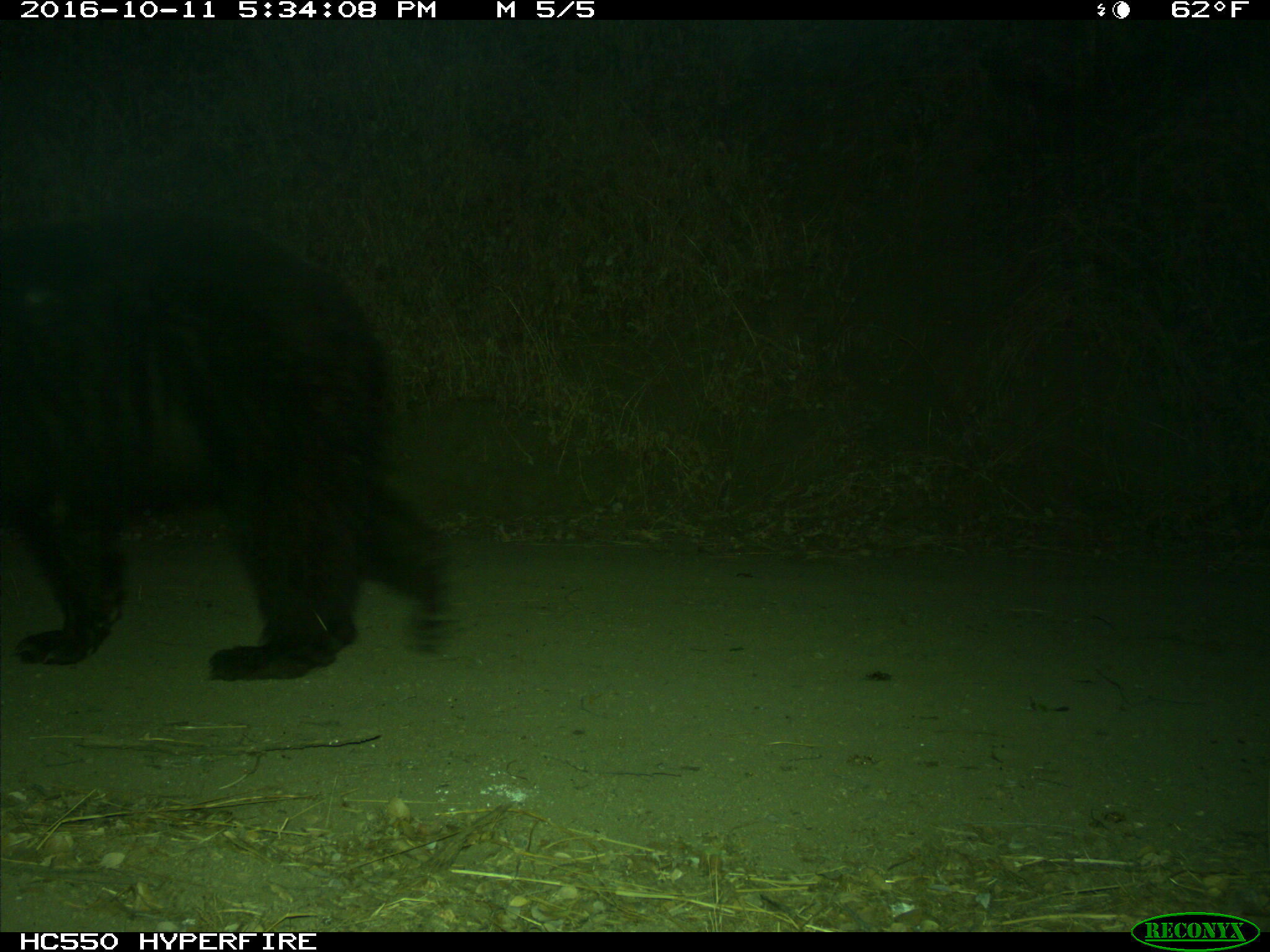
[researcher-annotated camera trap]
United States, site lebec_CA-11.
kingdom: Animalia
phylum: Chordata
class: Mammalia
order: Carnivora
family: Ursidae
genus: Ursus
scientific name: Ursus americanus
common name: american black bear